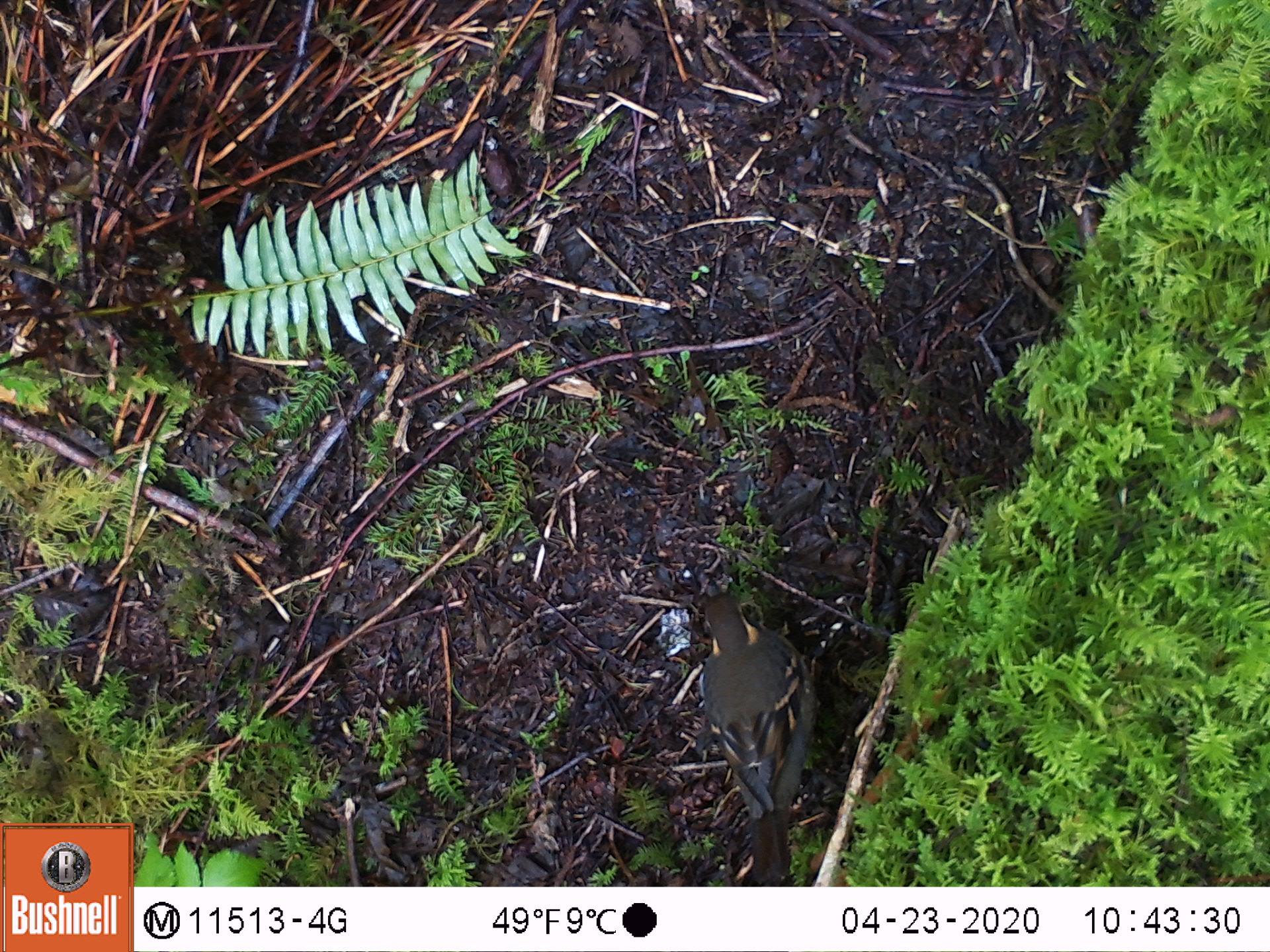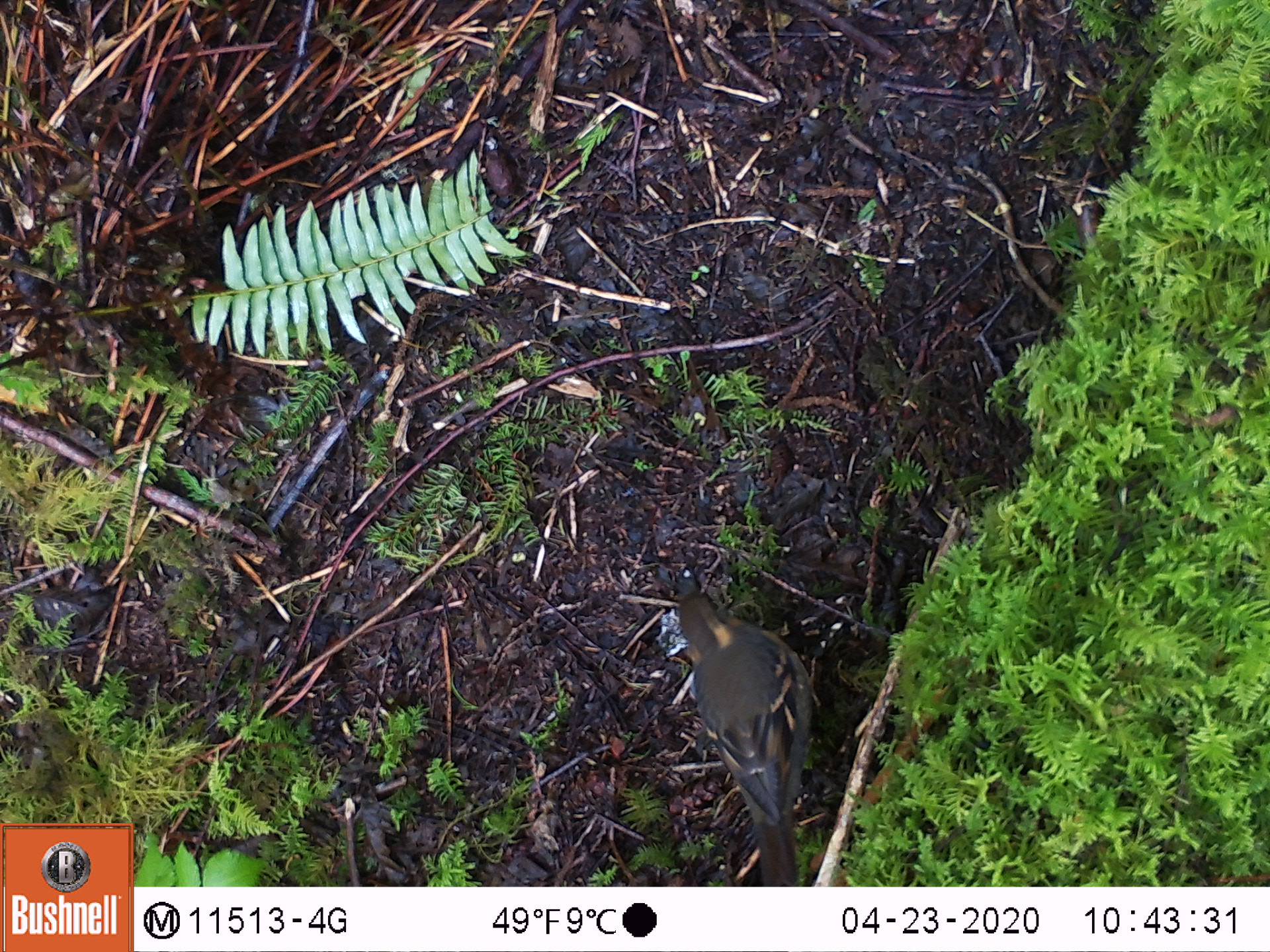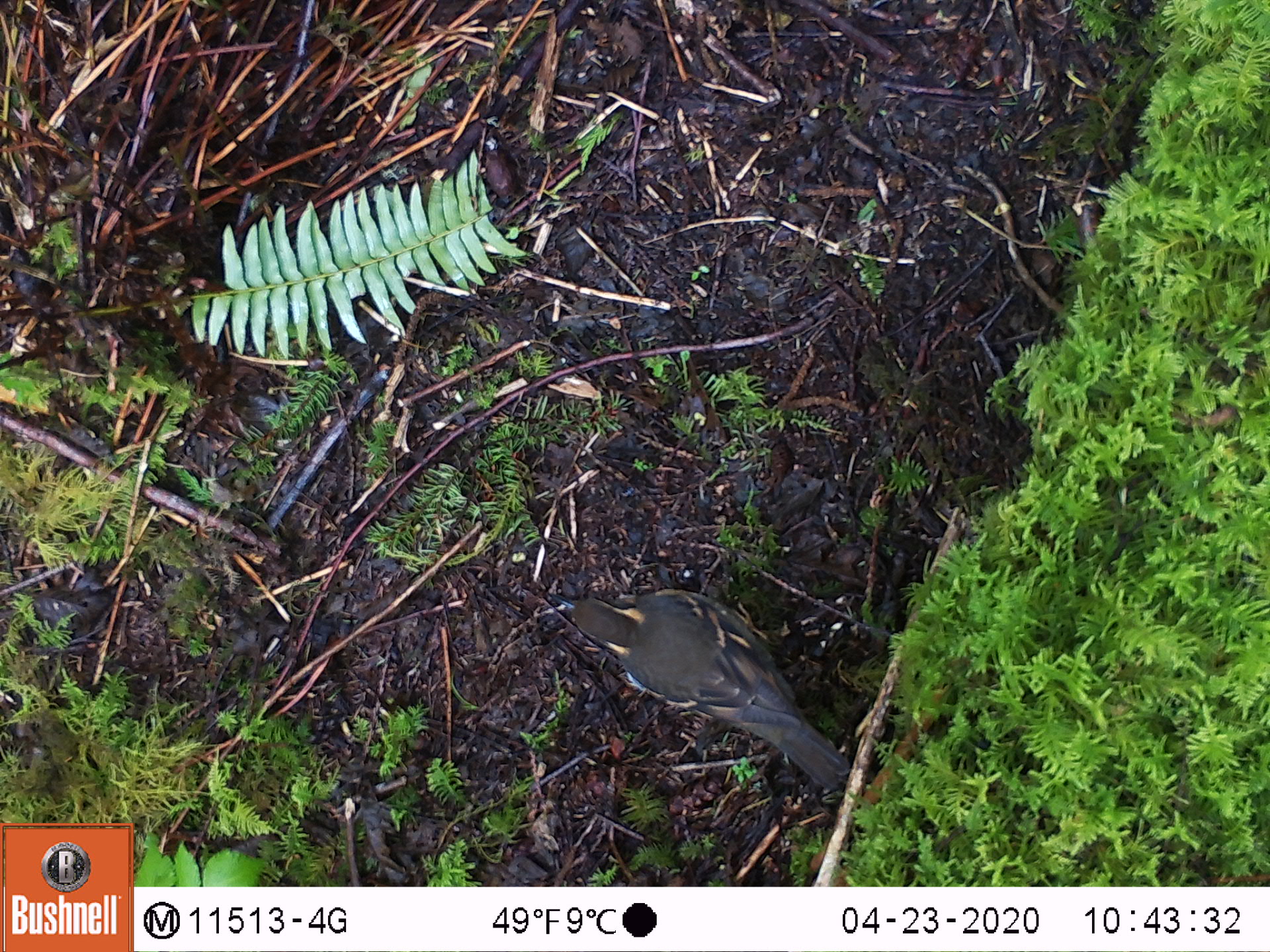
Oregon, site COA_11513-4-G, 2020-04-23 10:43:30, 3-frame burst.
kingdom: Animalia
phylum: Chordata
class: Aves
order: Passeriformes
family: Turdidae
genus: Ixoreus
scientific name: Ixoreus naevius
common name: varied thrush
Varied thrush (Ixoreus naevius).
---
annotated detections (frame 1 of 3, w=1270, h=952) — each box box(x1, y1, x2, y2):
varied thrush: box(692, 593, 819, 880)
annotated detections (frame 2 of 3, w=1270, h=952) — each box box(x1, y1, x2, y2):
varied thrush: box(676, 586, 816, 880)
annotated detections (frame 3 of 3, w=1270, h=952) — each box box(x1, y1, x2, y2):
varied thrush: box(556, 586, 845, 789)